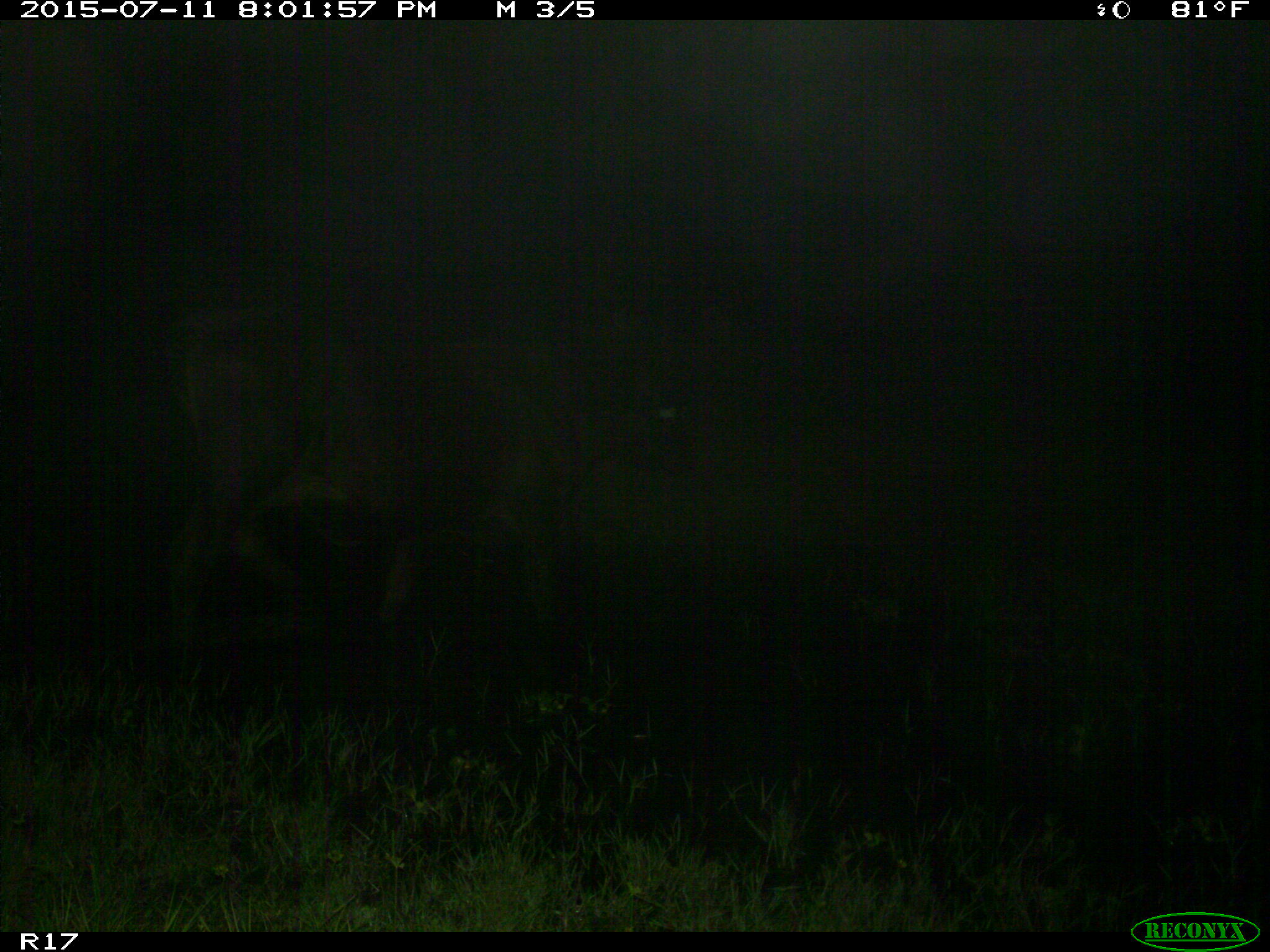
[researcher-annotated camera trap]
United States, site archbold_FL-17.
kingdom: Animalia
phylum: Chordata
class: Mammalia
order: Artiodactyla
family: Bovidae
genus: Bos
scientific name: Bos taurus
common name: domestic cow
Bos taurus (domestic cow).